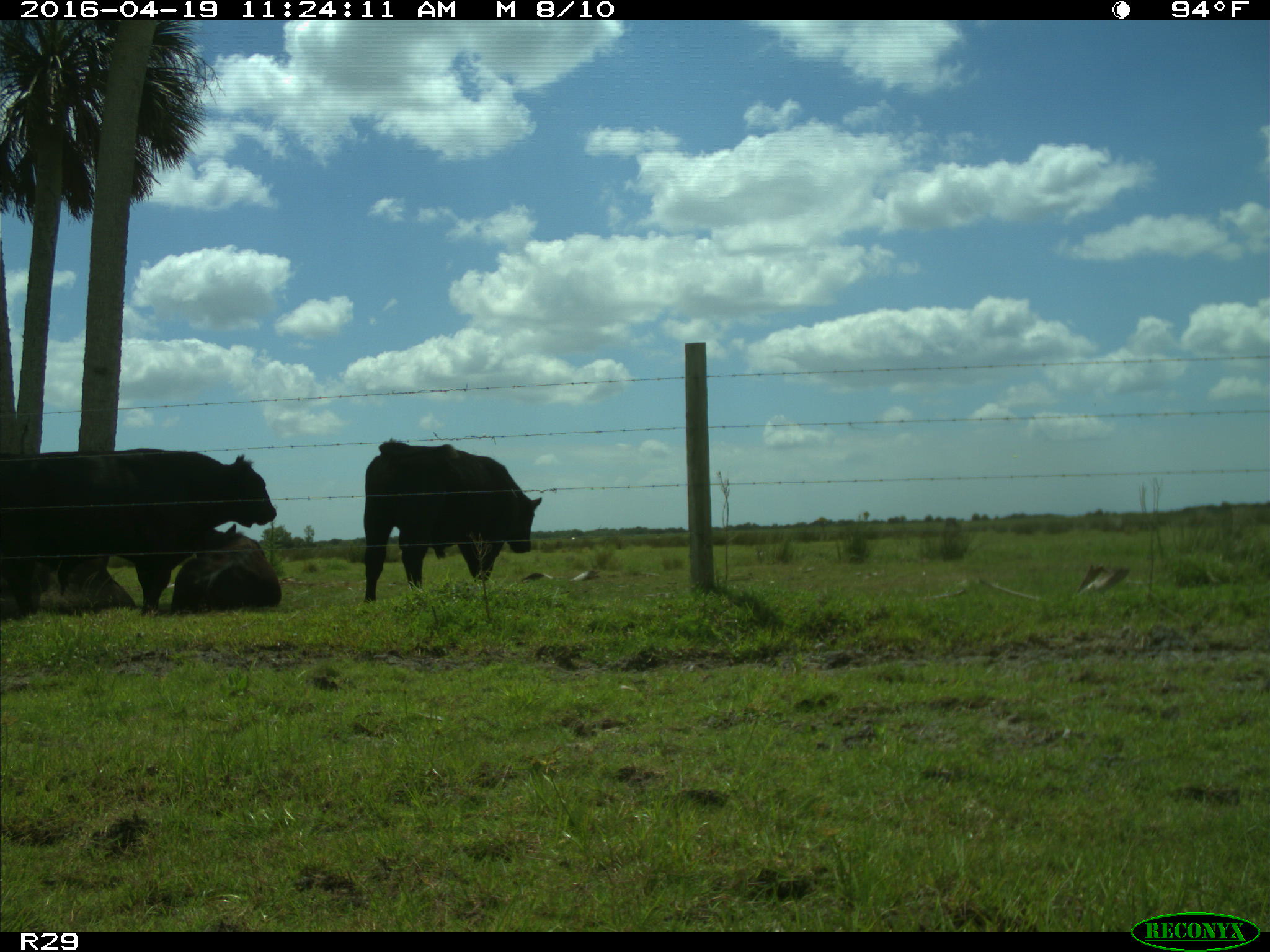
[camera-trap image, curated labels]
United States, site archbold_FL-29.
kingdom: Animalia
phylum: Chordata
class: Mammalia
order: Artiodactyla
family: Bovidae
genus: Bos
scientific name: Bos taurus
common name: domestic cow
Bos taurus (domestic cow).